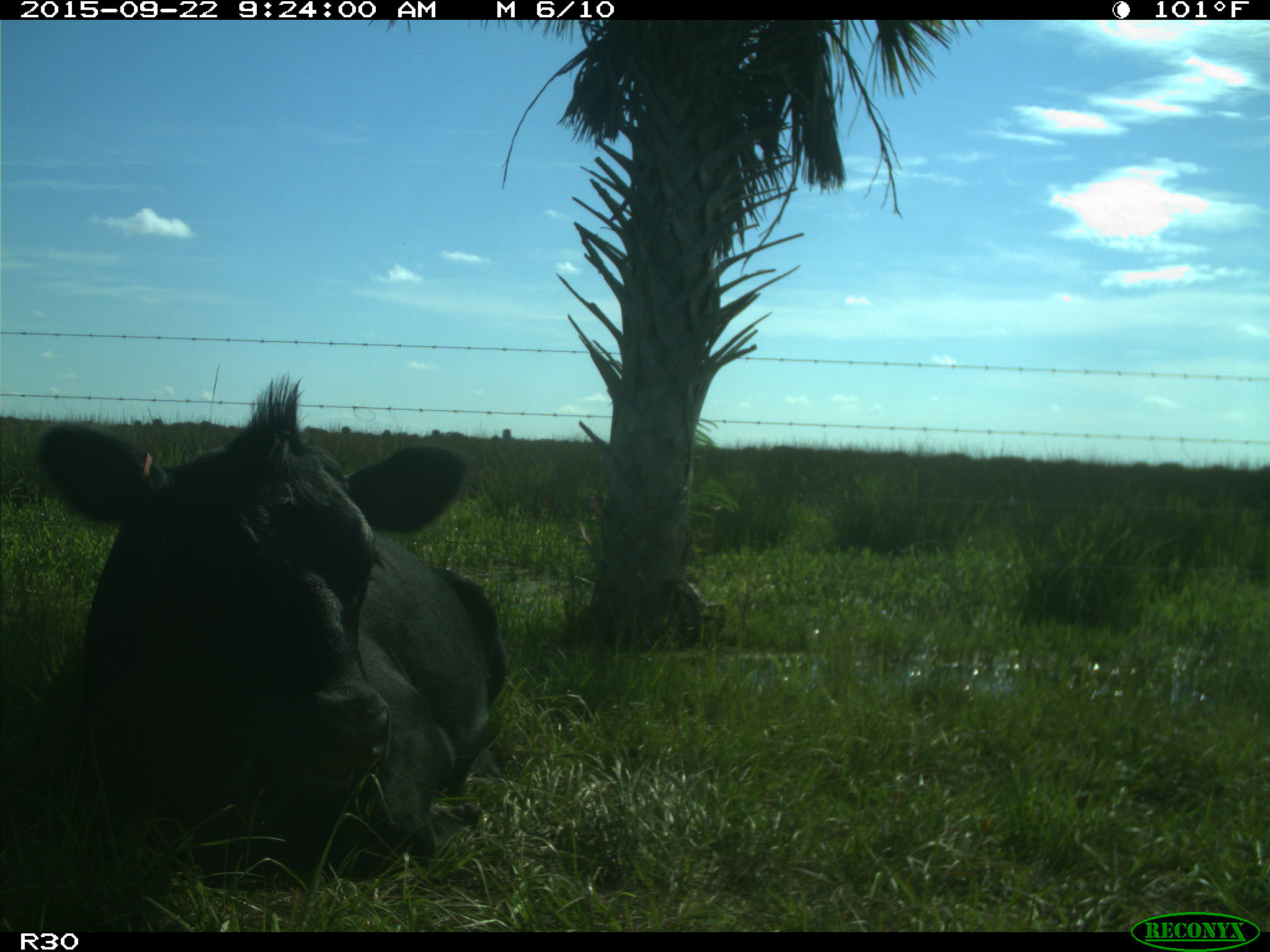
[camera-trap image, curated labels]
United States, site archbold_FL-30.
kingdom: Animalia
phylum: Chordata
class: Mammalia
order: Artiodactyla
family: Bovidae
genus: Bos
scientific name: Bos taurus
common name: domestic cow